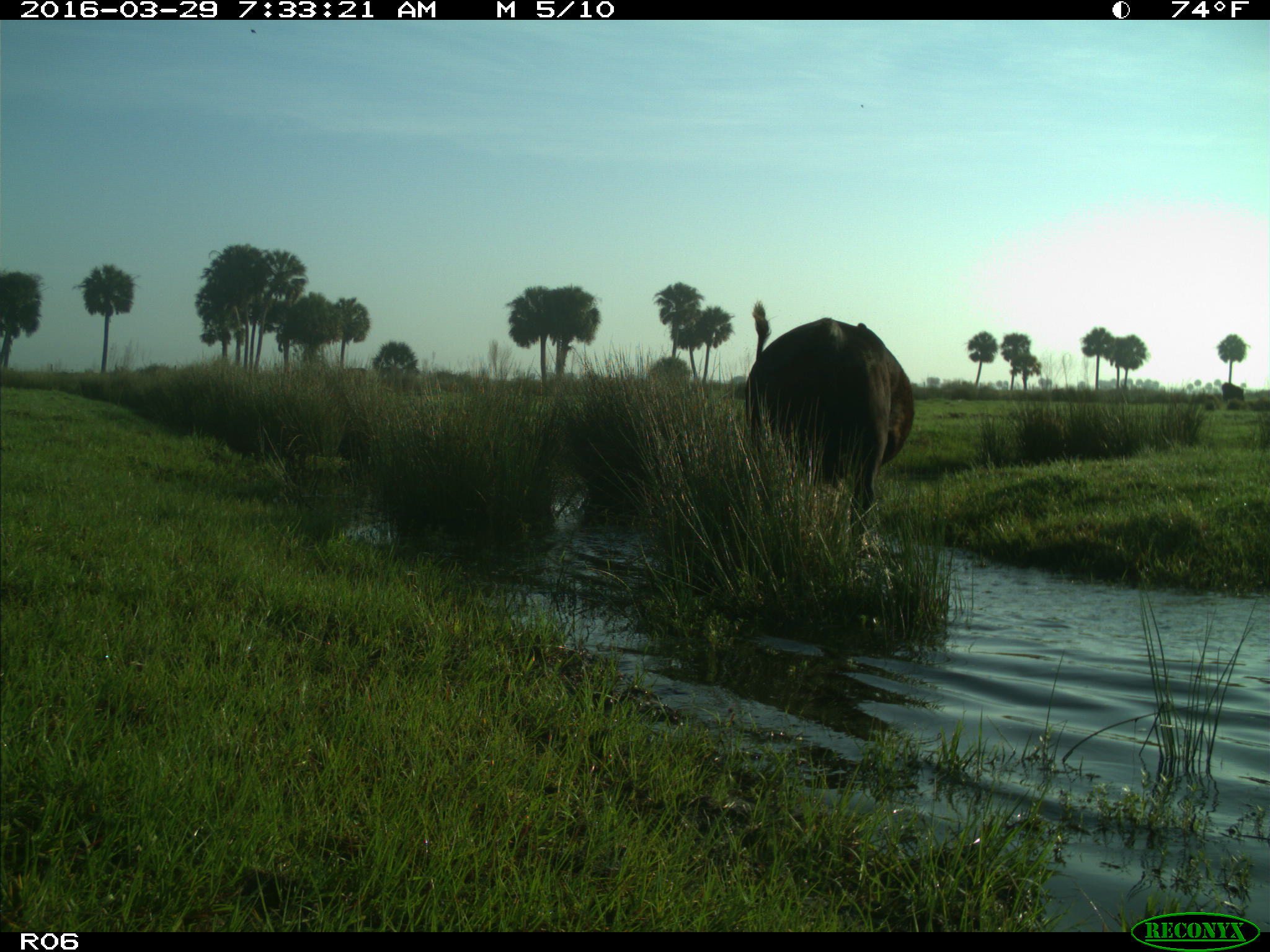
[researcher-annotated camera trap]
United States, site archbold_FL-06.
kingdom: Animalia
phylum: Chordata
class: Mammalia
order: Artiodactyla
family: Bovidae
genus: Bos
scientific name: Bos taurus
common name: domestic cow